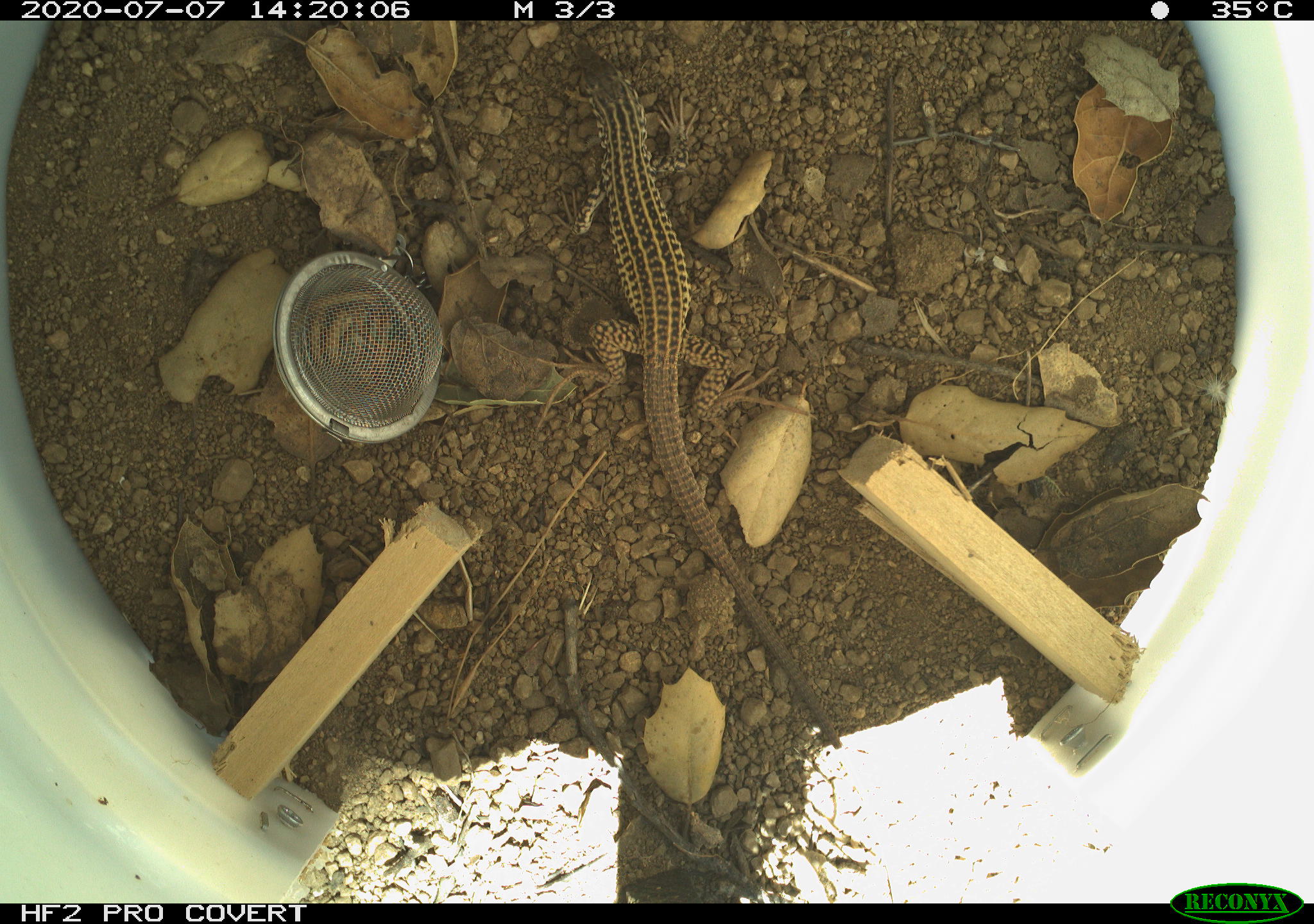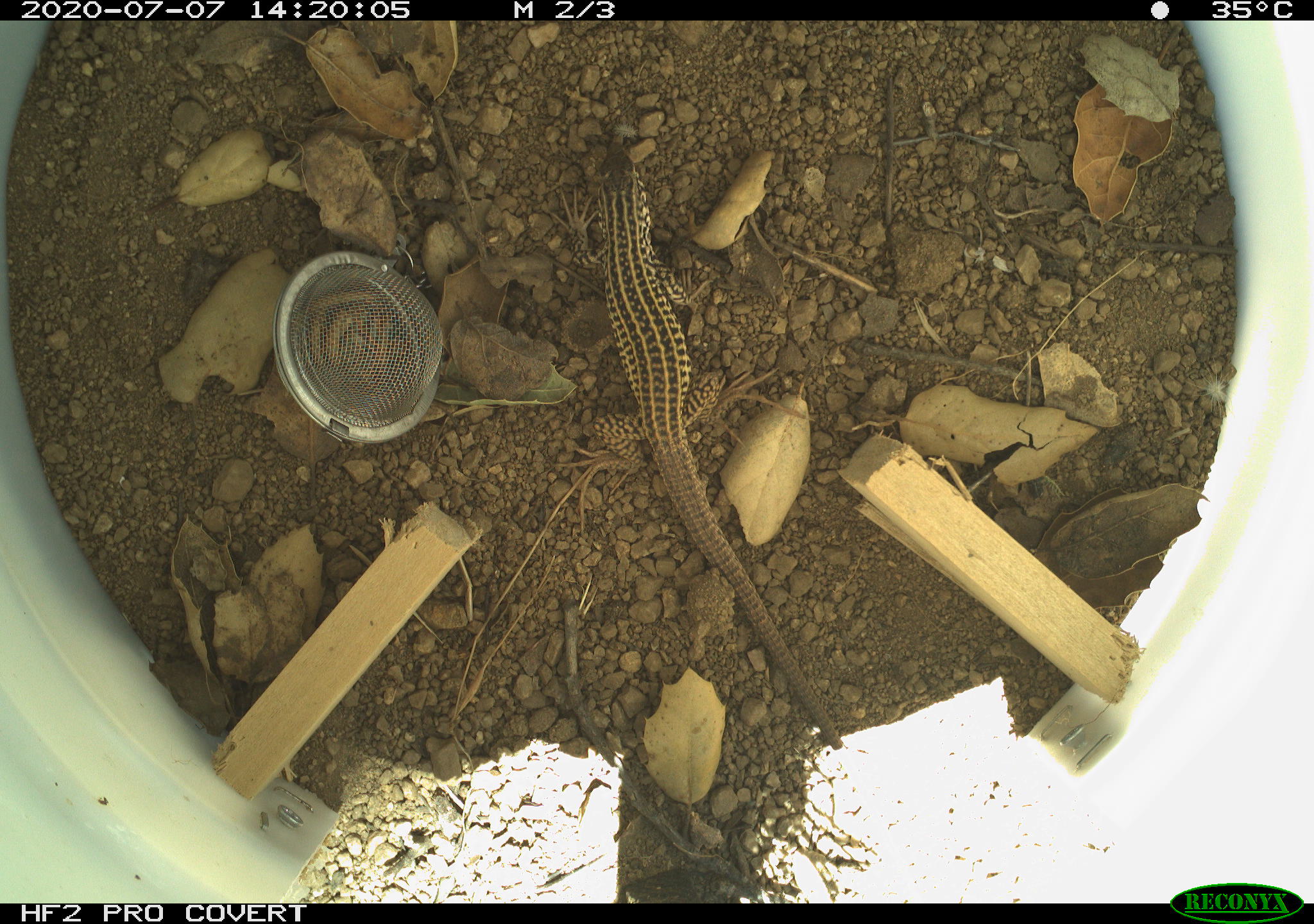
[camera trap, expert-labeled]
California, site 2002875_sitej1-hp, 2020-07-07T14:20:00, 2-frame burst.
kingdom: Animalia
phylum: Chordata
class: Reptilia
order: Squamata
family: Teiidae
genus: Aspidoscelis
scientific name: Aspidoscelis tigris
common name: western whiptail